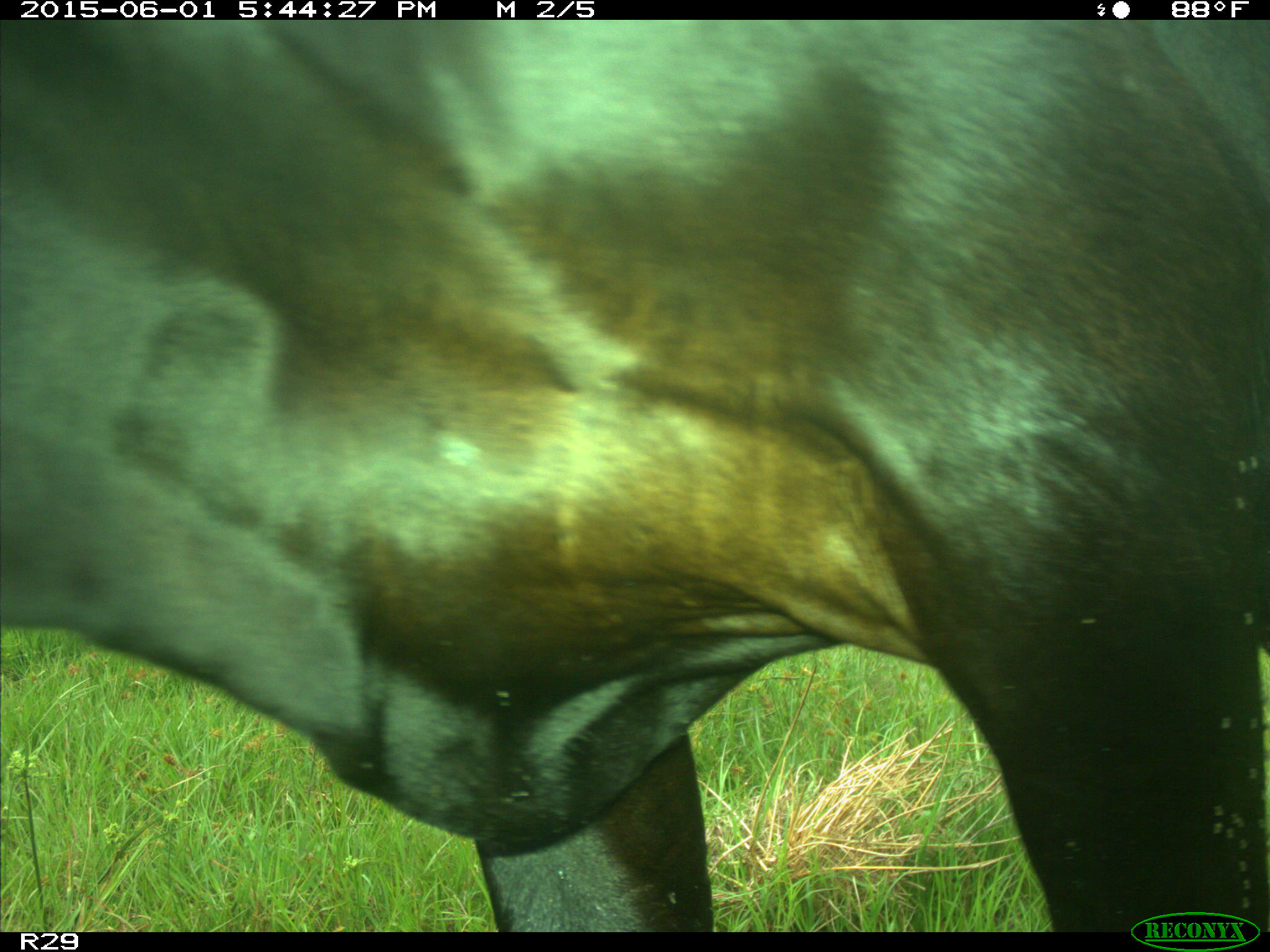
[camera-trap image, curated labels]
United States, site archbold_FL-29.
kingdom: Animalia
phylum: Chordata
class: Mammalia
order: Artiodactyla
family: Bovidae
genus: Bos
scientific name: Bos taurus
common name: domestic cow